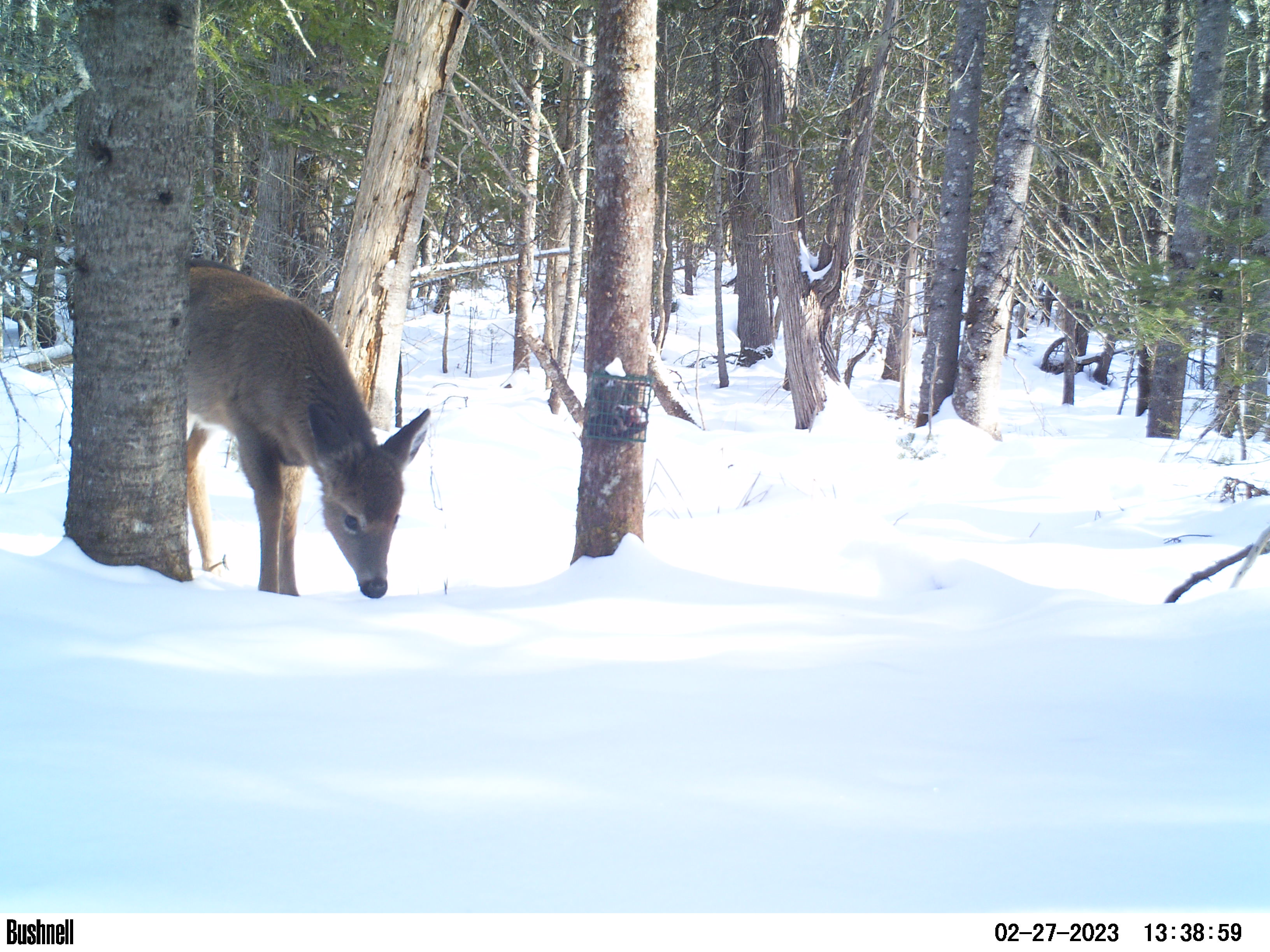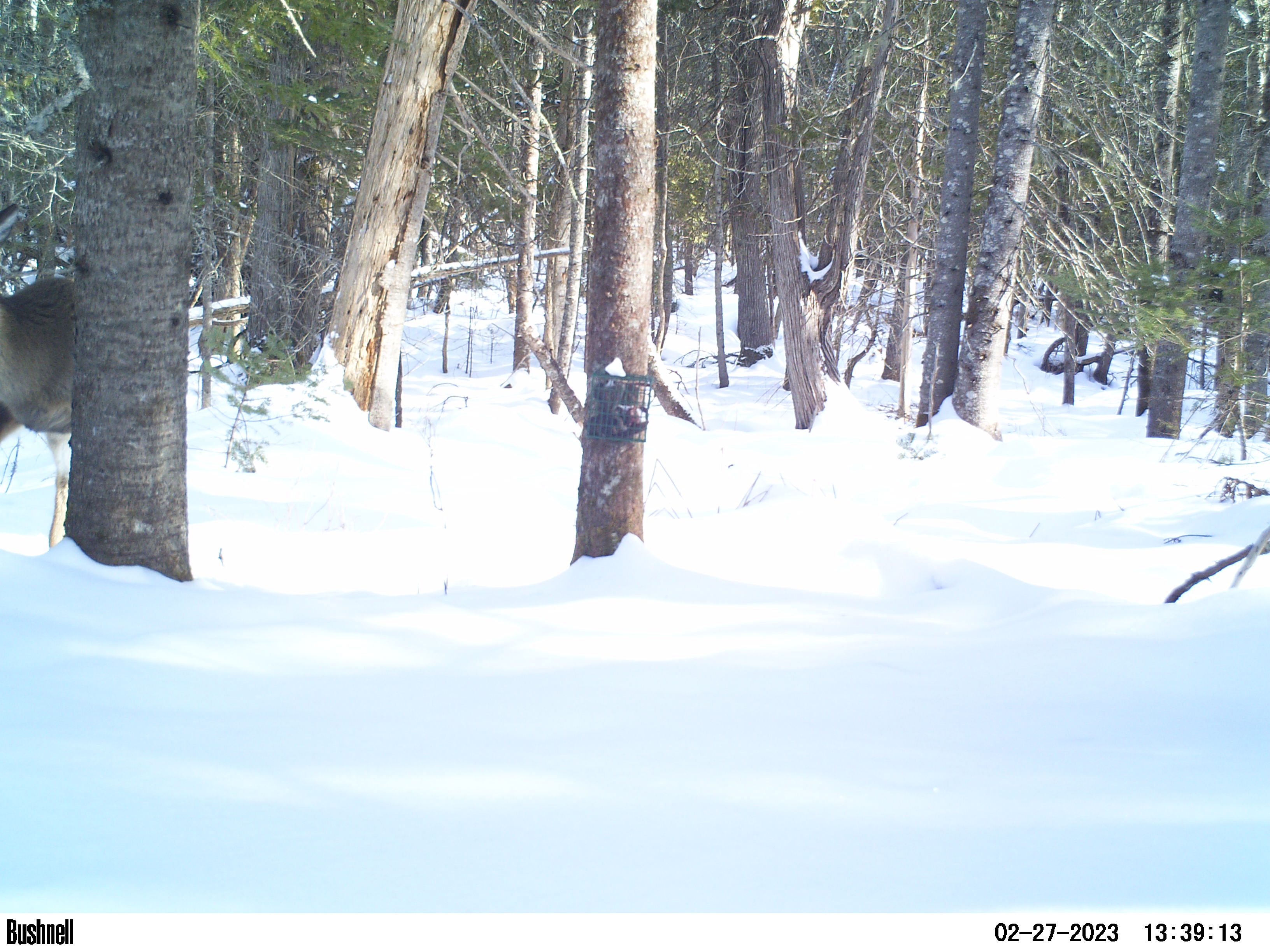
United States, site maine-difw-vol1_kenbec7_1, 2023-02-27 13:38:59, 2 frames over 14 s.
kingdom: Animalia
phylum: Chordata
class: Mammalia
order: Artiodactyla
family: Cervidae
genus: Odocoileus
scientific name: Odocoileus virginianus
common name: white-tailed deer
White-tailed deer (Odocoileus virginianus).